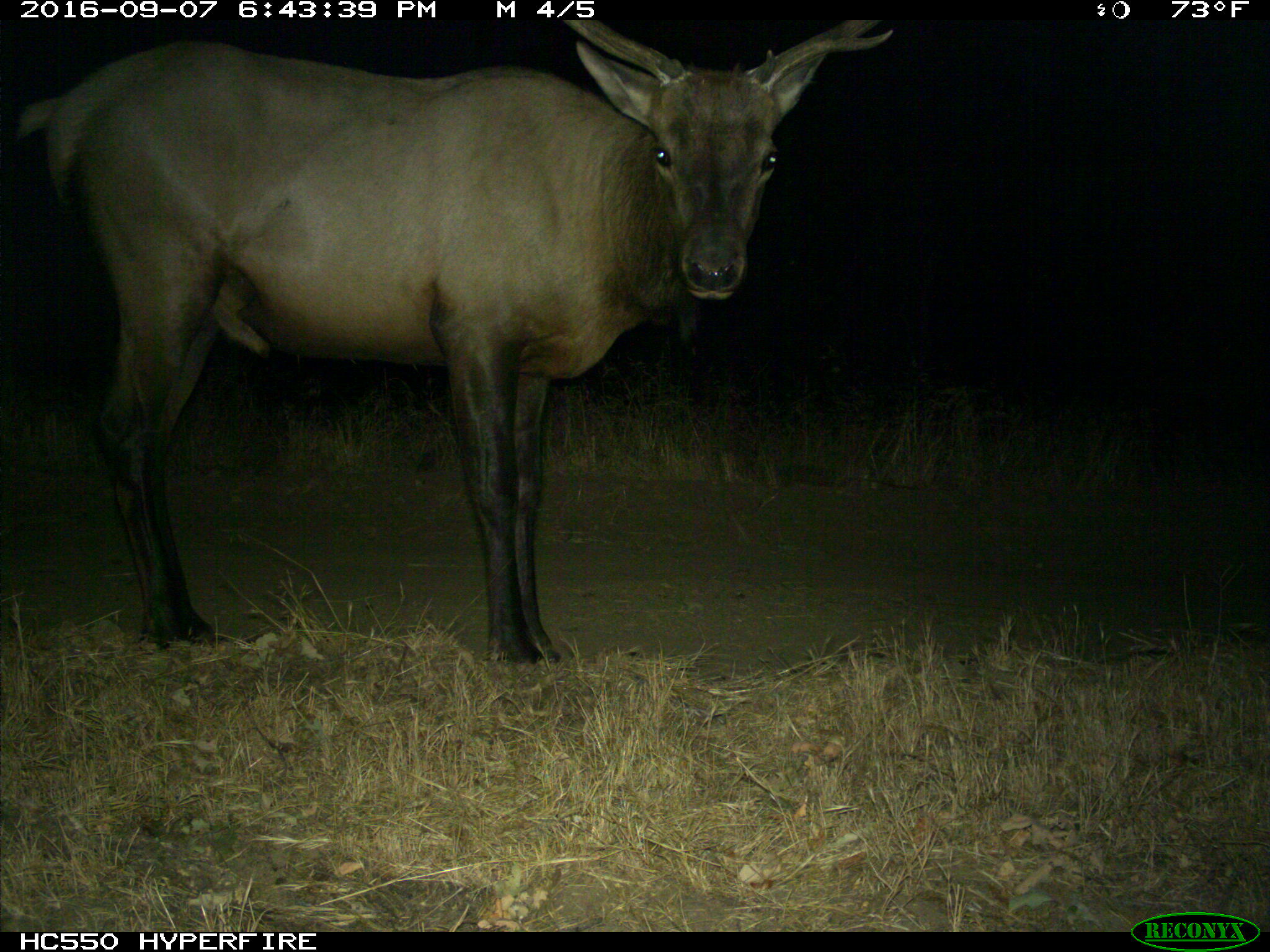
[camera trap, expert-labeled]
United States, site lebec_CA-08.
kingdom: Animalia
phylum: Chordata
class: Mammalia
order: Artiodactyla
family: Cervidae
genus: Cervus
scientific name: Cervus canadensis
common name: elk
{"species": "Cervus canadensis (elk)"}